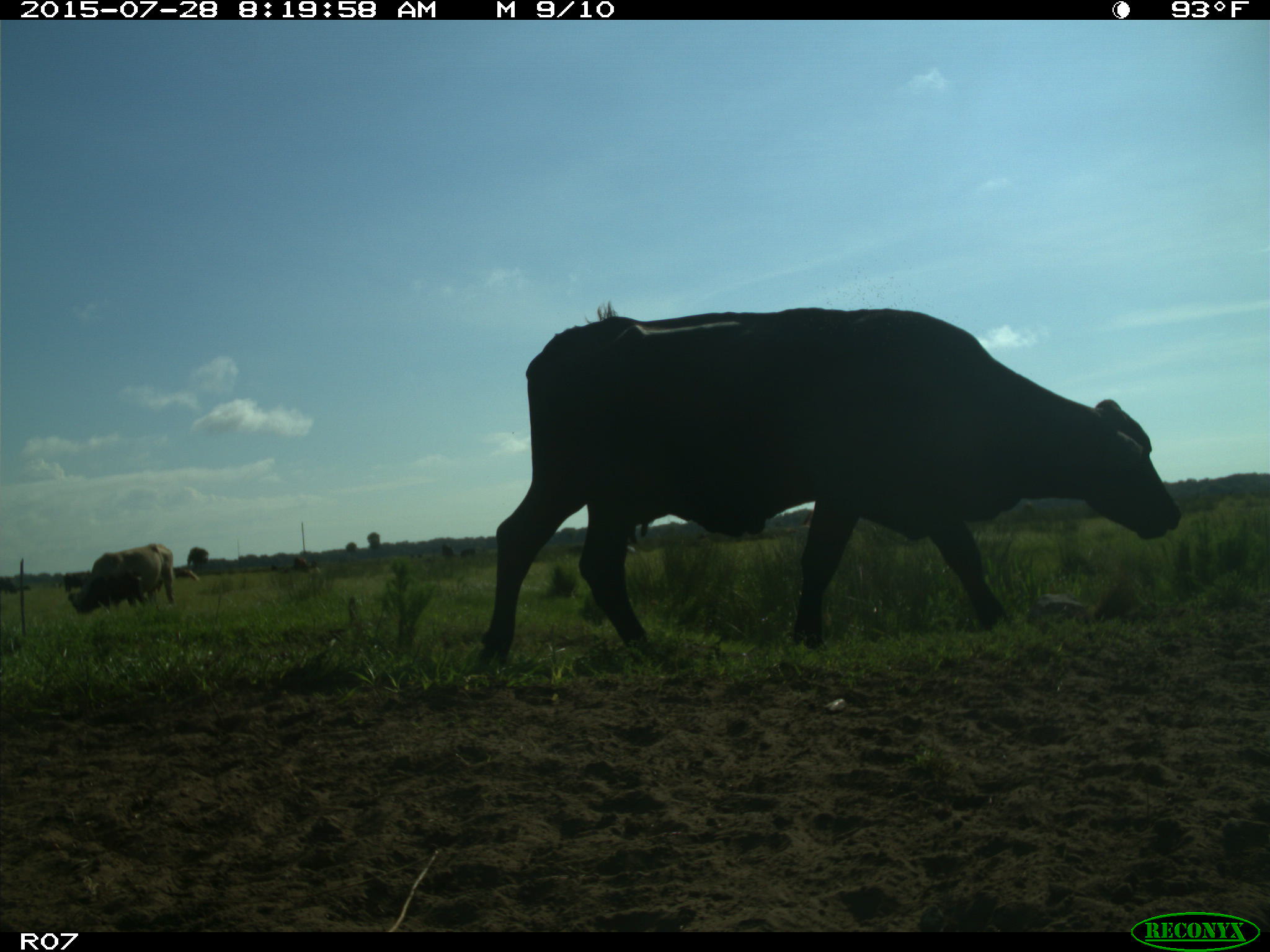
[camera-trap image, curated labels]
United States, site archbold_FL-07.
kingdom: Animalia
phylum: Chordata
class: Mammalia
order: Artiodactyla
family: Bovidae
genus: Bos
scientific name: Bos taurus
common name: domestic cow